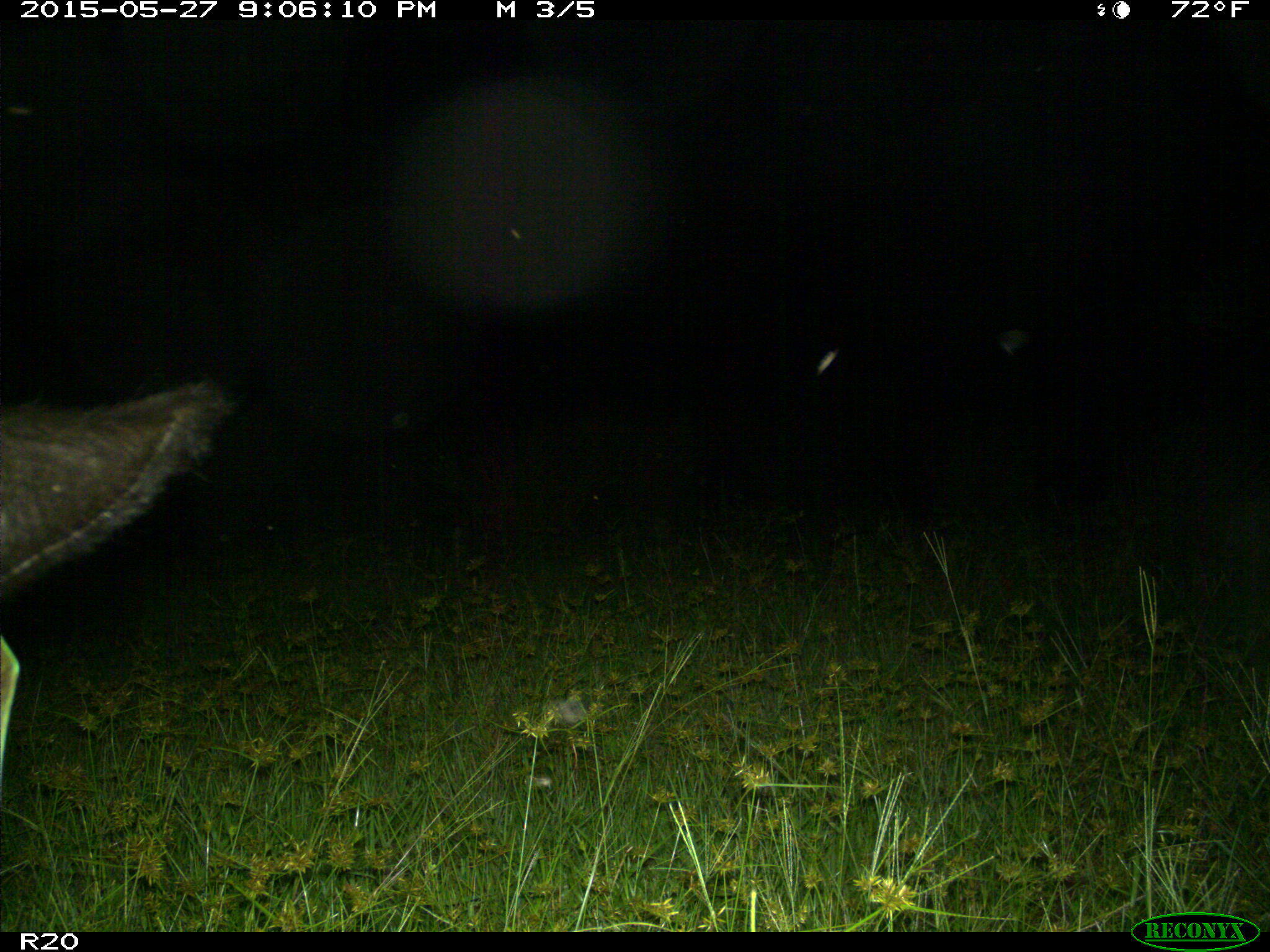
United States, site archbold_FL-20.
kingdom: Animalia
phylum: Chordata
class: Mammalia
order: Artiodactyla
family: Bovidae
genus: Bos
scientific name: Bos taurus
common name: domestic cow